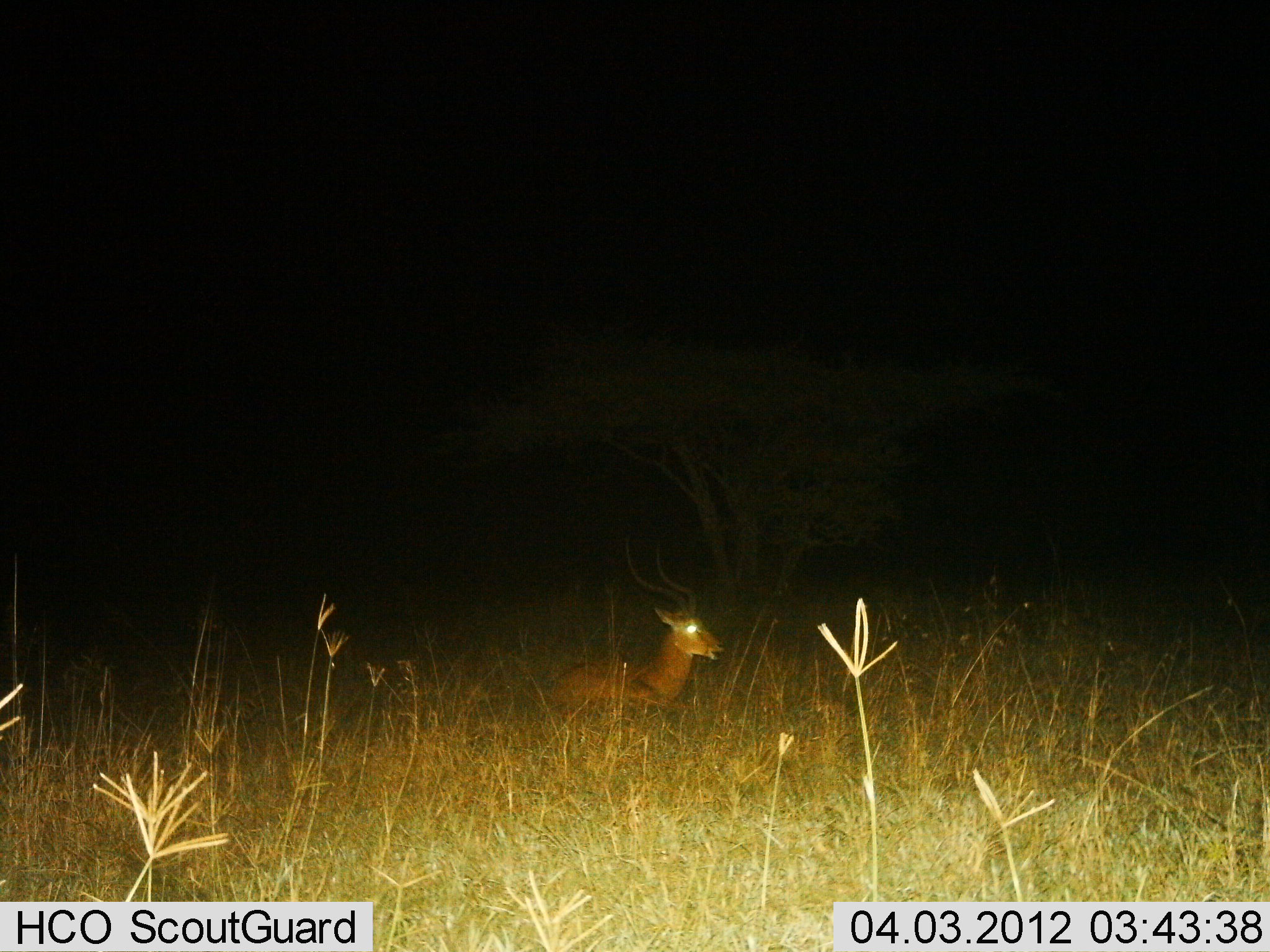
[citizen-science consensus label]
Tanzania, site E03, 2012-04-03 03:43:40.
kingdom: Animalia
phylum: Chordata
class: Mammalia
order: Artiodactyla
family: Bovidae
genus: Aepyceros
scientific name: Aepyceros melampus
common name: impala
Impala (Aepyceros melampus), count 1. Behavior (volunteer vote fractions): standing 0%, resting 96%, moving 4%, interacting 0%. Young present (vote fraction): 0%. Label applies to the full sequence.